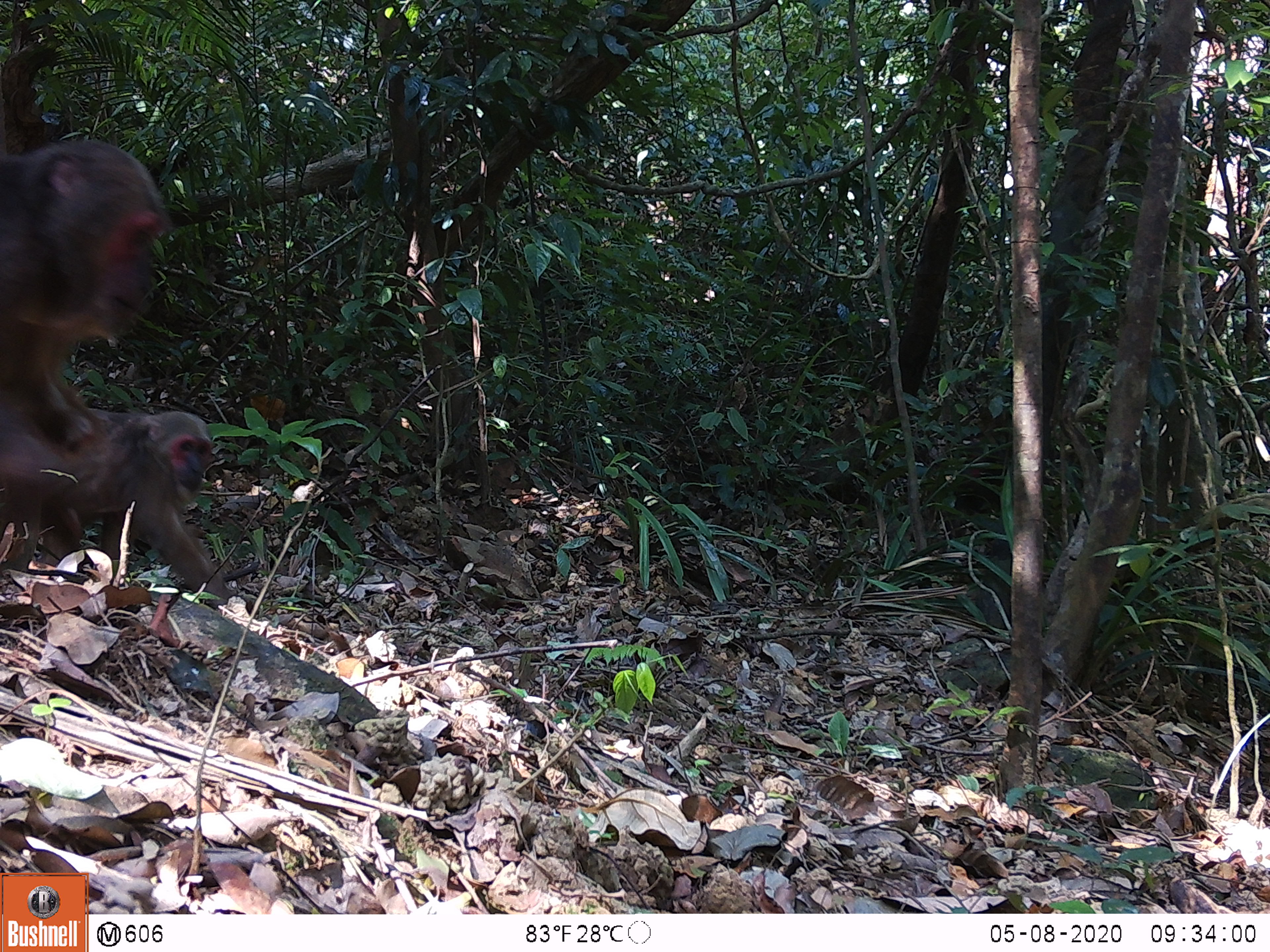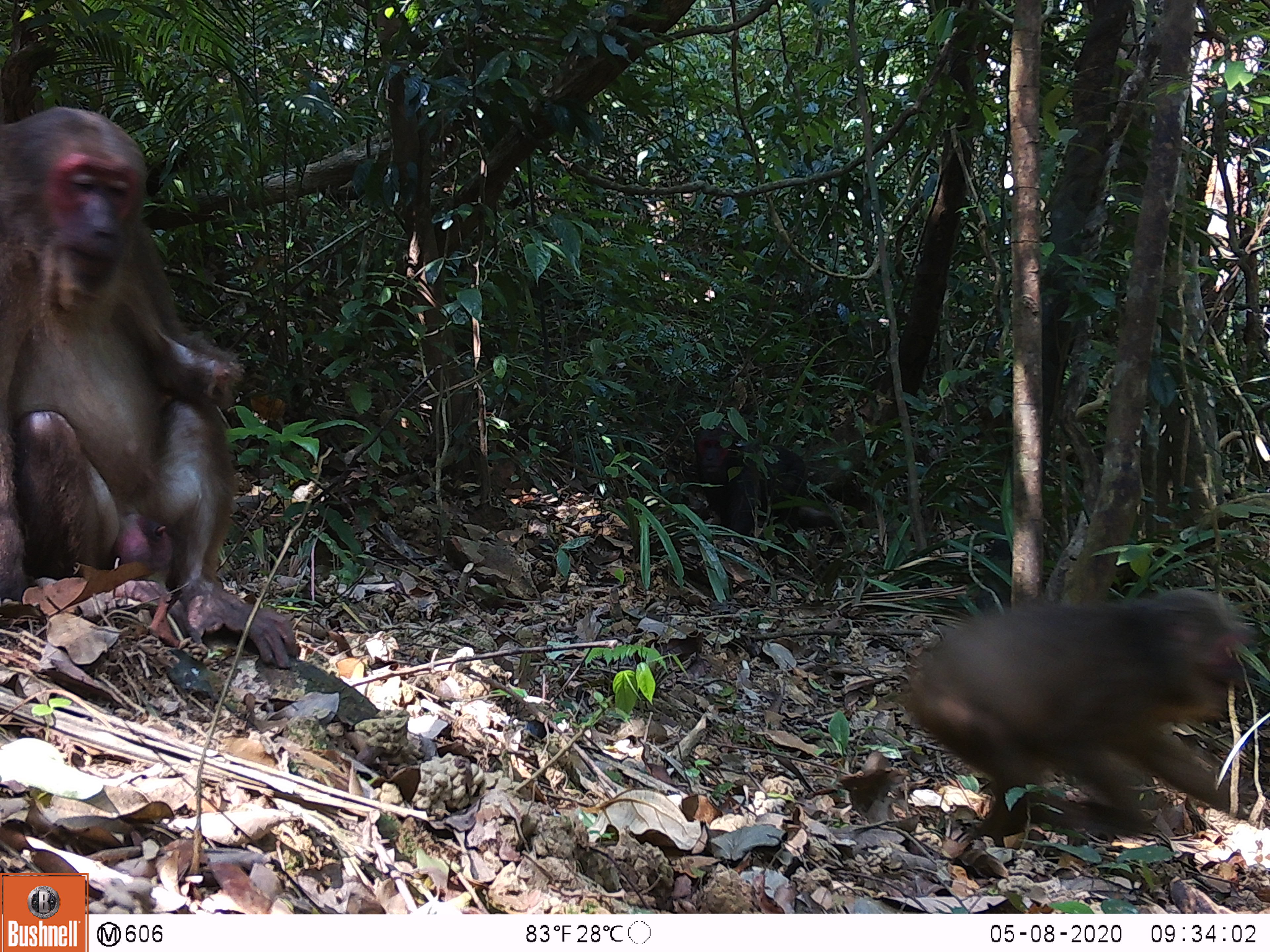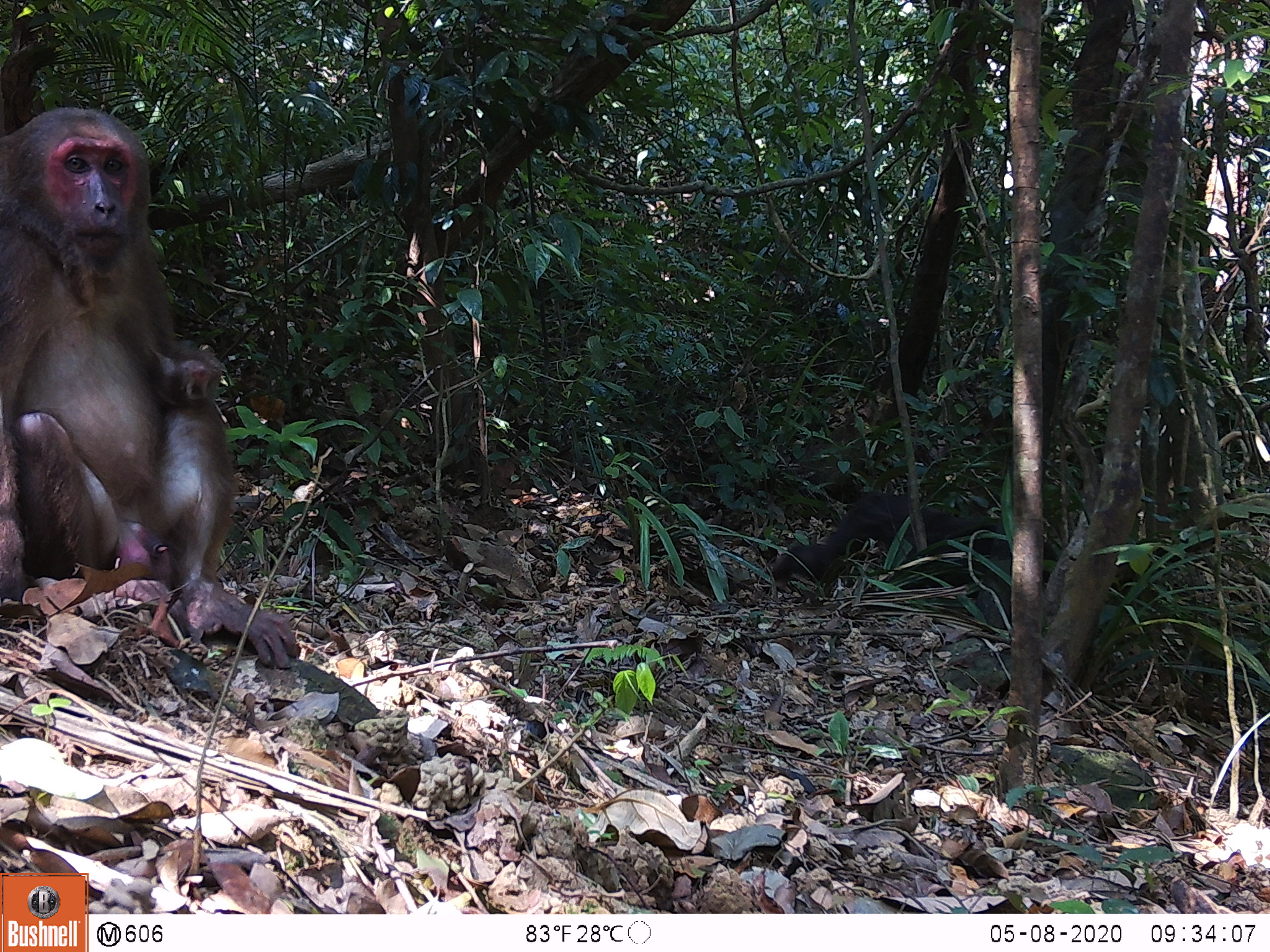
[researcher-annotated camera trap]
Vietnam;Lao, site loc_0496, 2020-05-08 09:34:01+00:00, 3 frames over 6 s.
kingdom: Animalia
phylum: Chordata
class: Mammalia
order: Primates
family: Cercopithecidae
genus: Macaca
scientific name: Macaca arctoides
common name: stump-tailed macaque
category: stump tailed macaque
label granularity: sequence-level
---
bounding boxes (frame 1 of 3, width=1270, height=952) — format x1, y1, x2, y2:
stump tailed macaque: 0, 138, 166, 451; 0, 408, 236, 609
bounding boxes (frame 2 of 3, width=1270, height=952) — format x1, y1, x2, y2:
stump tailed macaque: 0, 107, 301, 669; 895, 587, 1268, 848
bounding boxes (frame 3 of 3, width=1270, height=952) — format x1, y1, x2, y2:
stump tailed macaque: 1, 105, 302, 670; 770, 492, 1058, 631